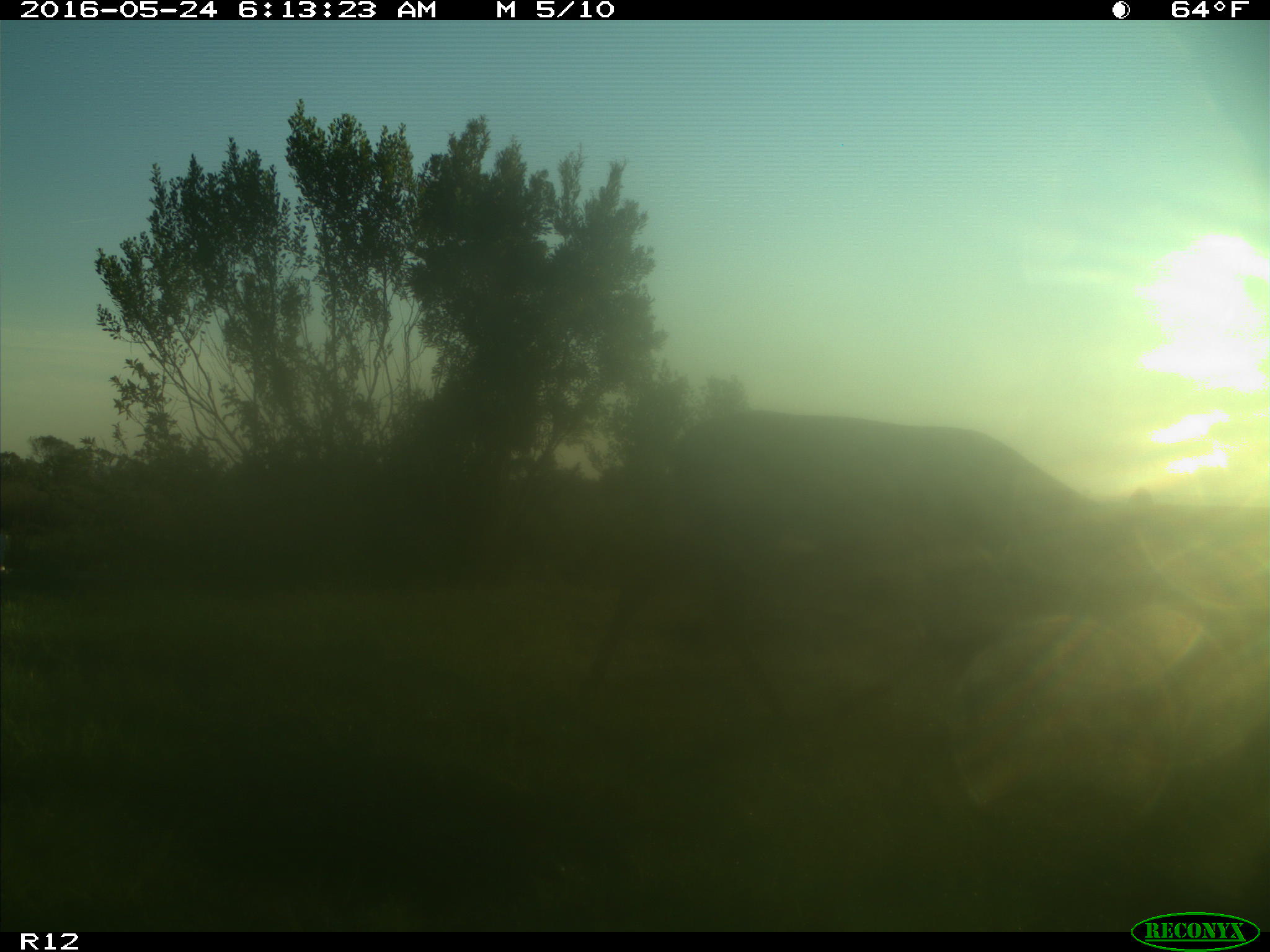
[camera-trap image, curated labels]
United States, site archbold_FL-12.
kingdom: Animalia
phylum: Chordata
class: Mammalia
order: Artiodactyla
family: Cervidae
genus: Odocoileus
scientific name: Odocoileus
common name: deer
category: unidentified deer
Unidentified deer (deer) (Odocoileus).